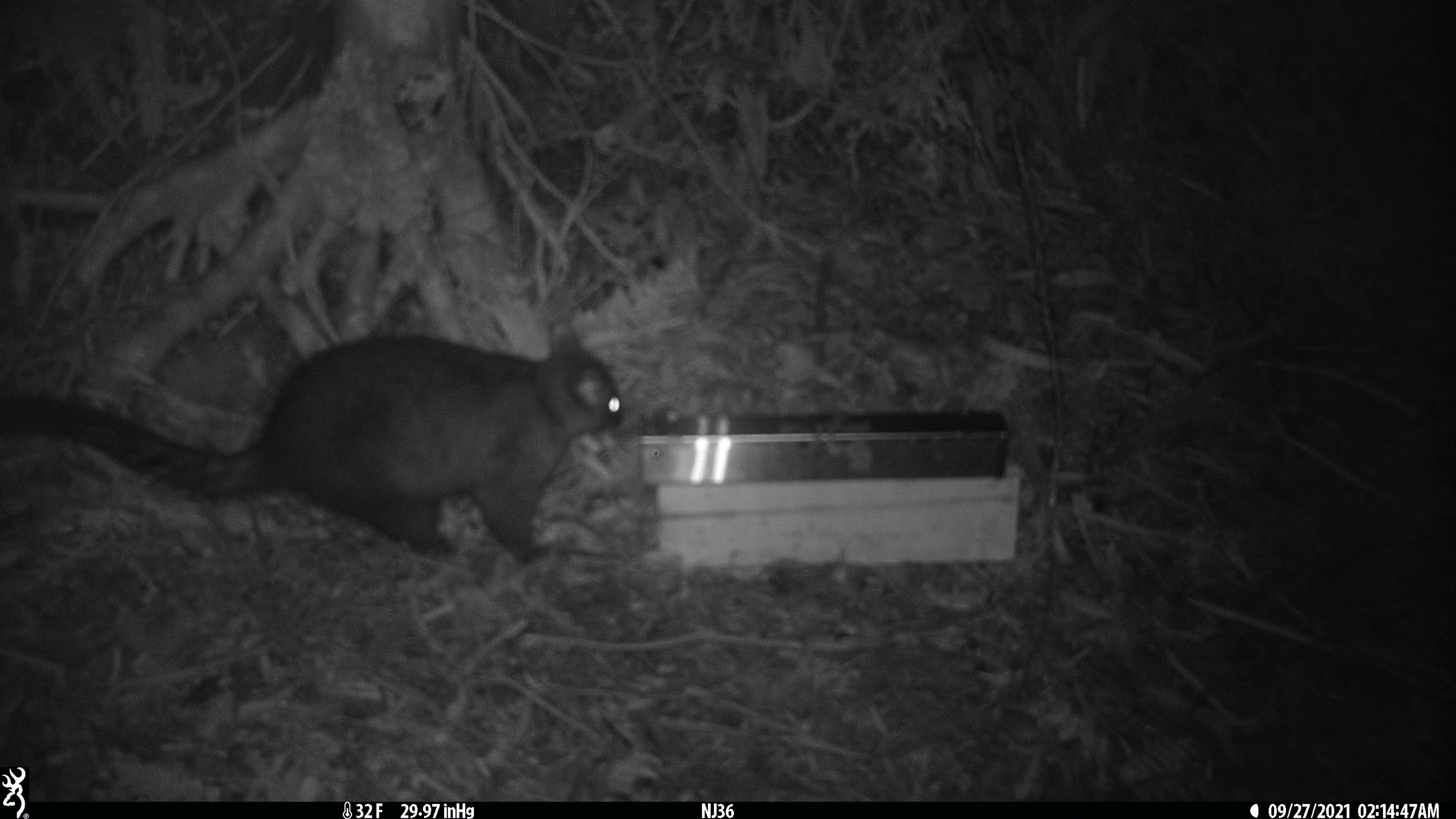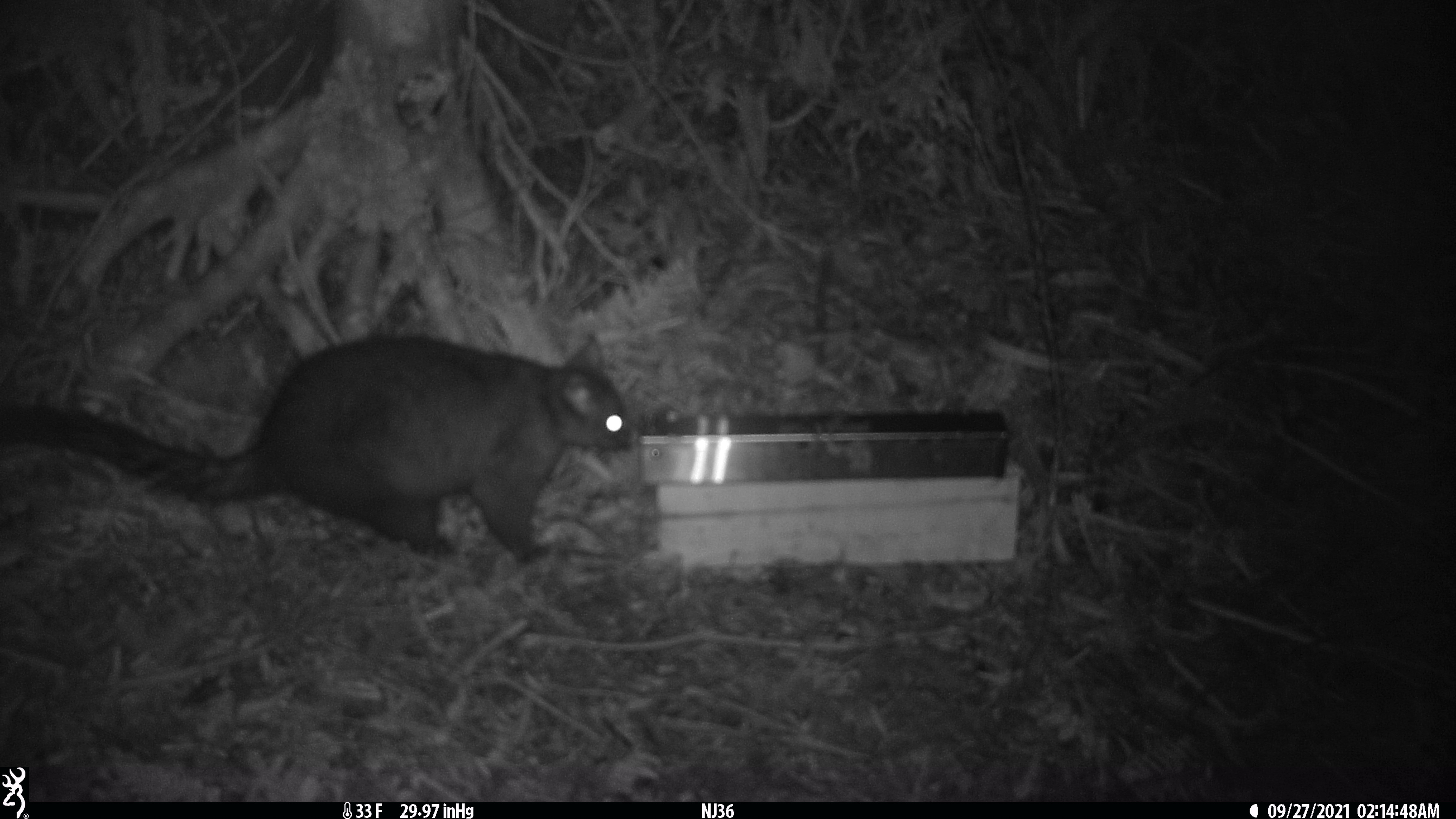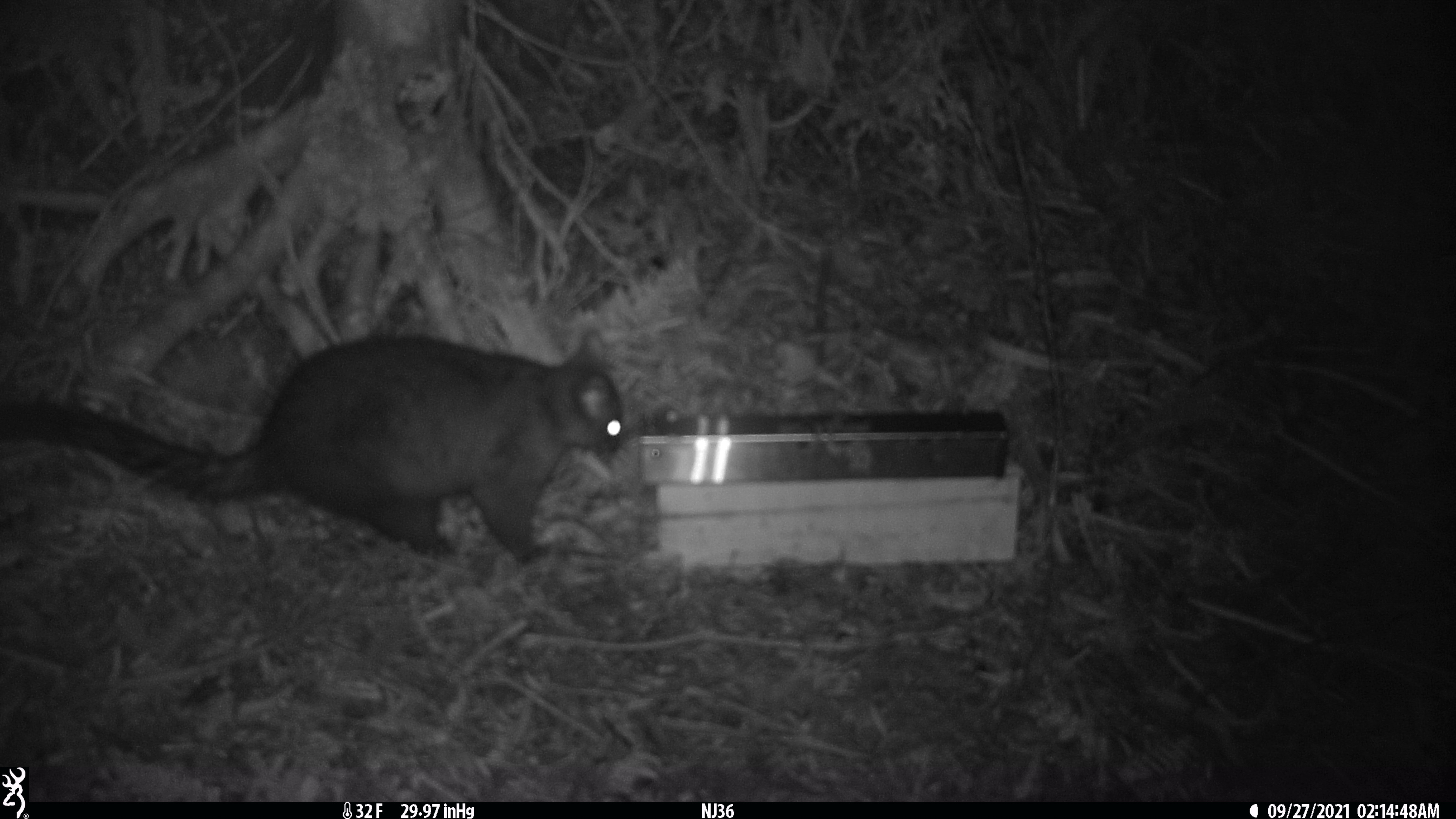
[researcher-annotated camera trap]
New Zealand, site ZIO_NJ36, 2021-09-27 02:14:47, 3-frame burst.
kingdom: Animalia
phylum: Chordata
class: Mammalia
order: Diprotodontia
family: Phalangeridae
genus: Trichosurus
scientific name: Trichosurus vulpecula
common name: common brushtail possum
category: possum